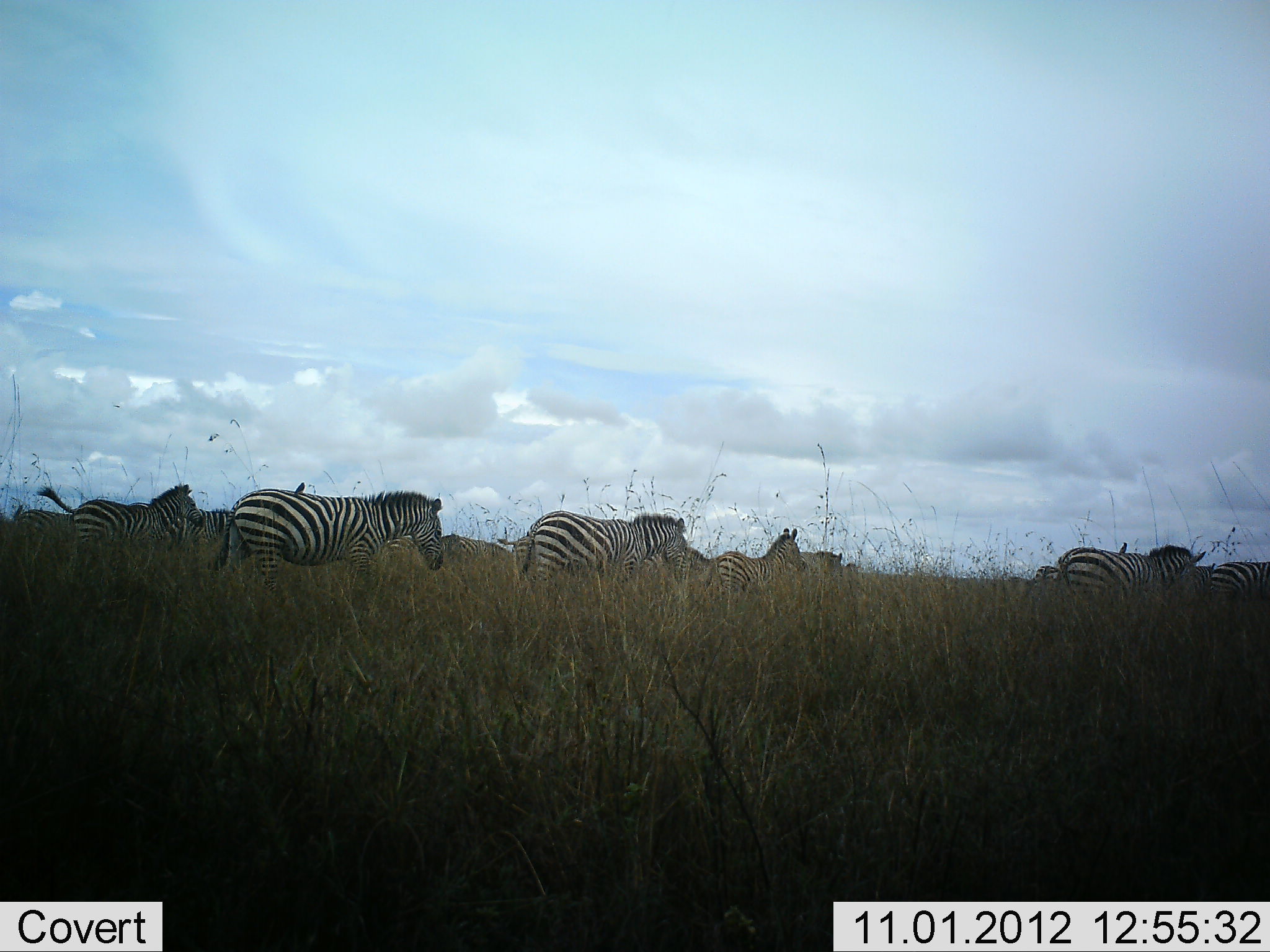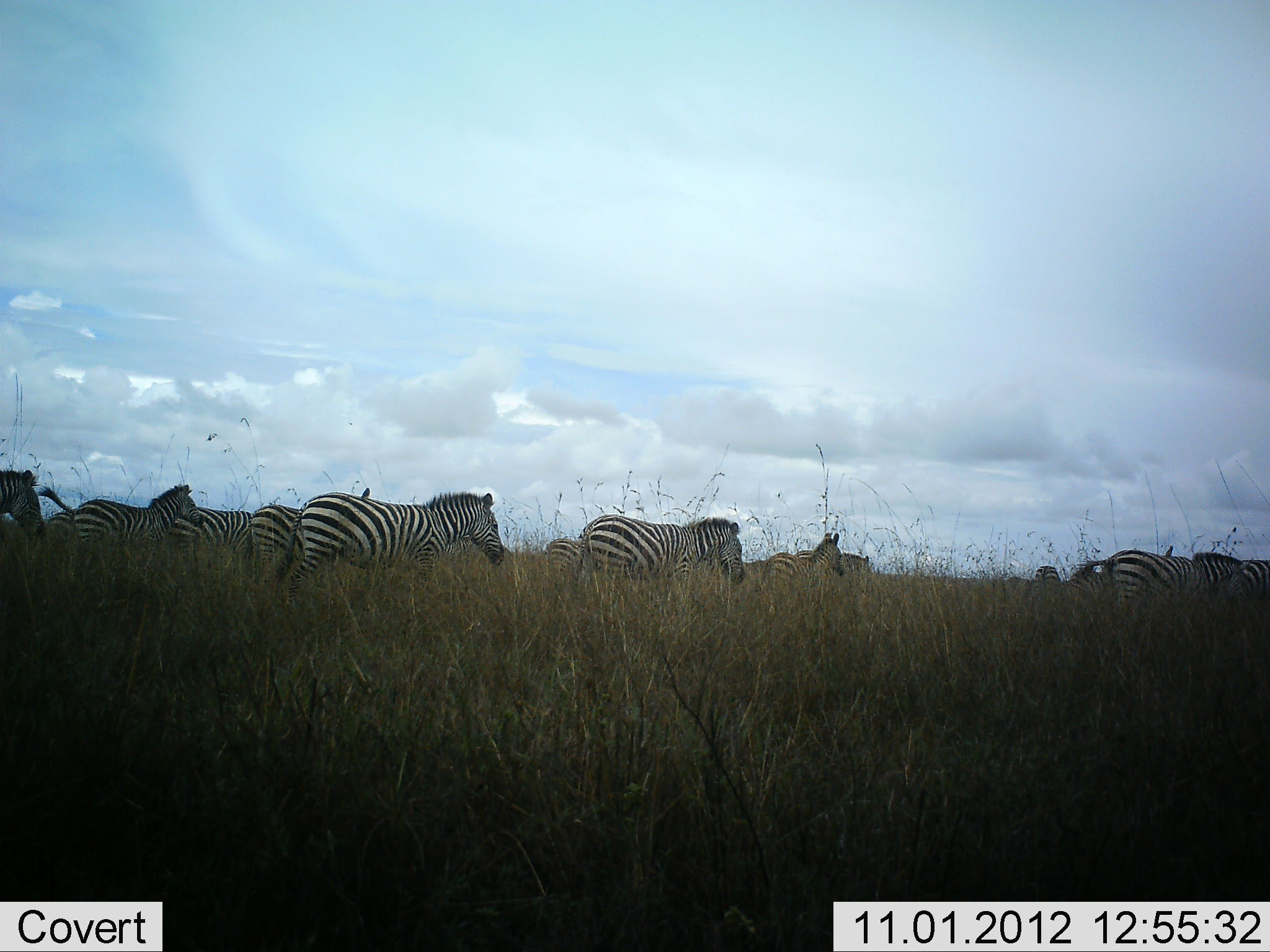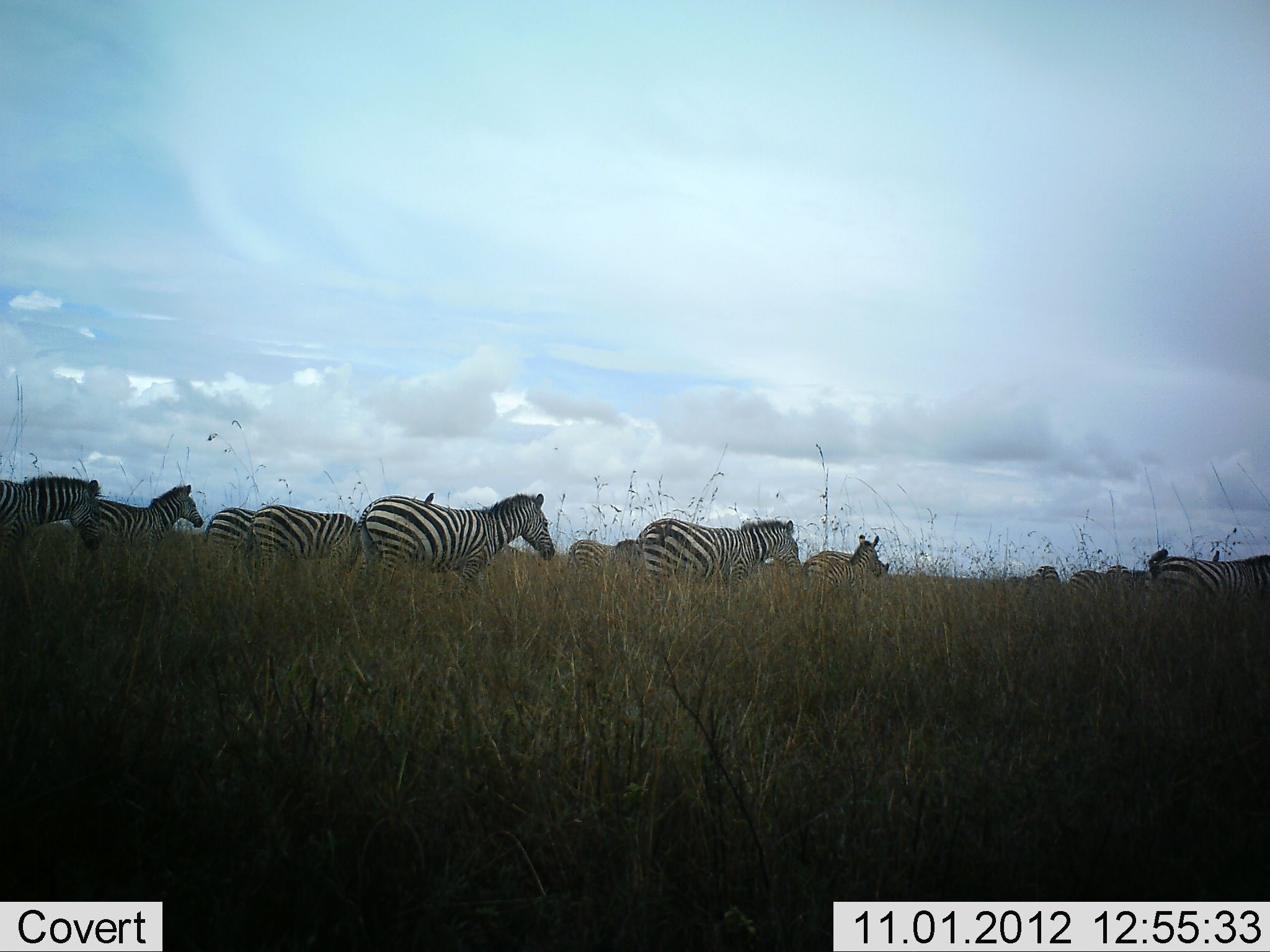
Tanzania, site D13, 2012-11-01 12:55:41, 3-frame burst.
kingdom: Animalia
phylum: Chordata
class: Mammalia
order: Perissodactyla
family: Equidae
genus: Equus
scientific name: Equus quagga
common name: plains zebra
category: zebra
Zebra (plains zebra) (Equus quagga), count 11-50. Behavior (volunteer vote fractions): standing 20%, resting 0%, moving 100%, interacting 0%. Young present (vote fraction): 10%. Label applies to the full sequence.